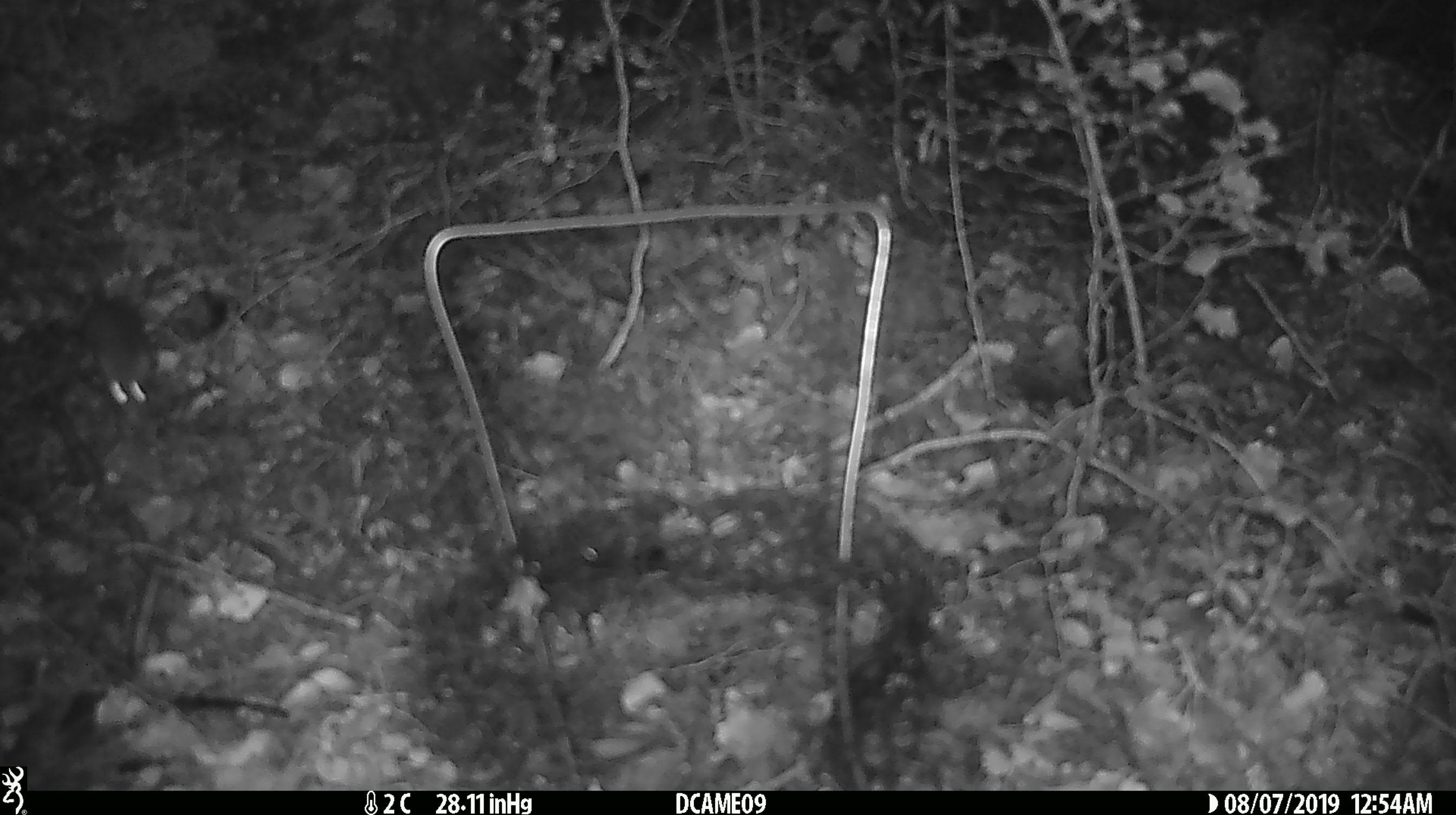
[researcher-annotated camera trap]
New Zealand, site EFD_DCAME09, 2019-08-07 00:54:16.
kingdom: Animalia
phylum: Chordata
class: Mammalia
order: Rodentia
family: Muridae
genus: Mus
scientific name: Mus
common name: mouse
Mouse (Mus).